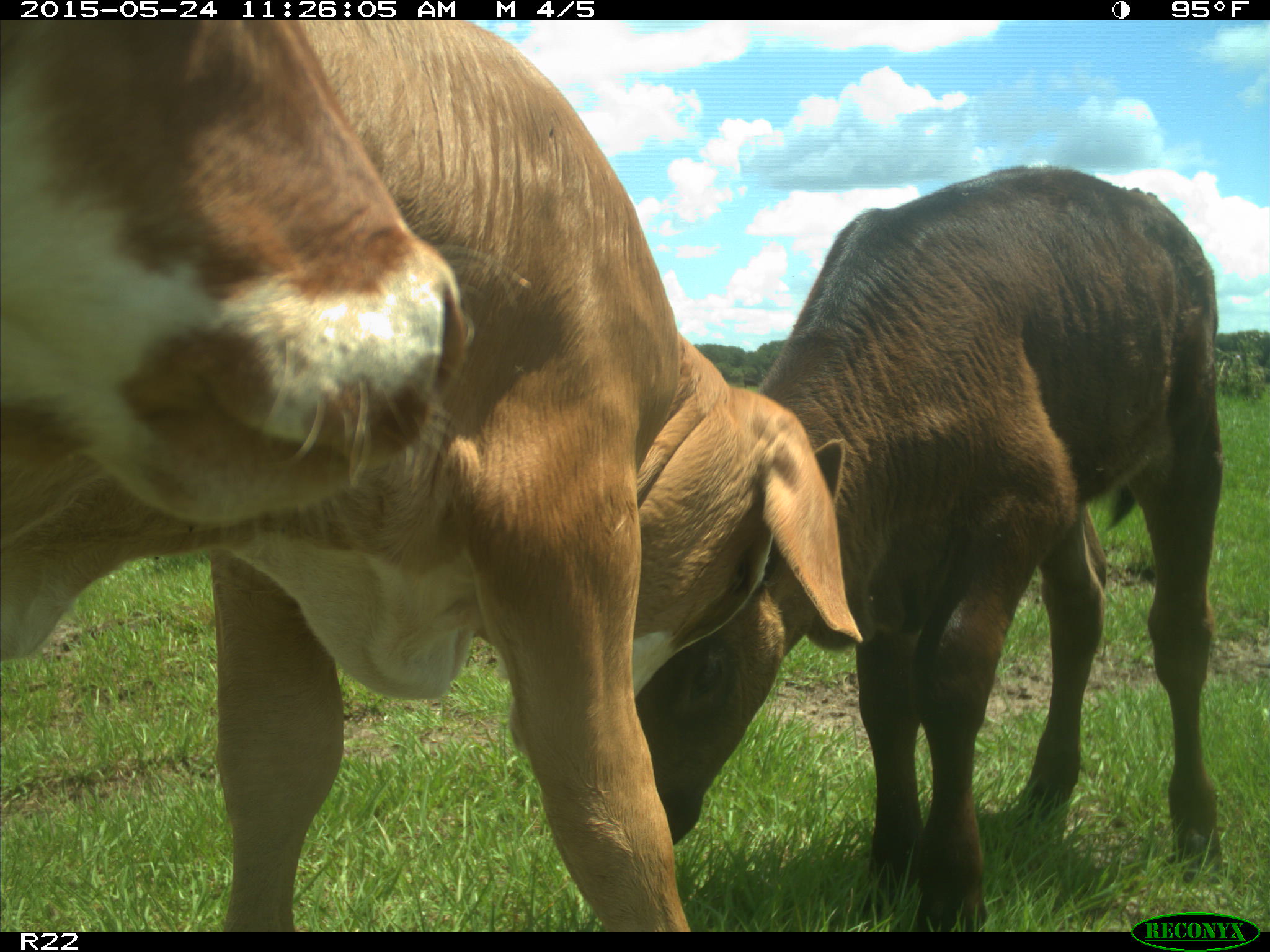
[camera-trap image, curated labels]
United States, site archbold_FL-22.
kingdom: Animalia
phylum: Chordata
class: Mammalia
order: Artiodactyla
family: Suidae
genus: Sus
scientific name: Sus scrofa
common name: wild boar